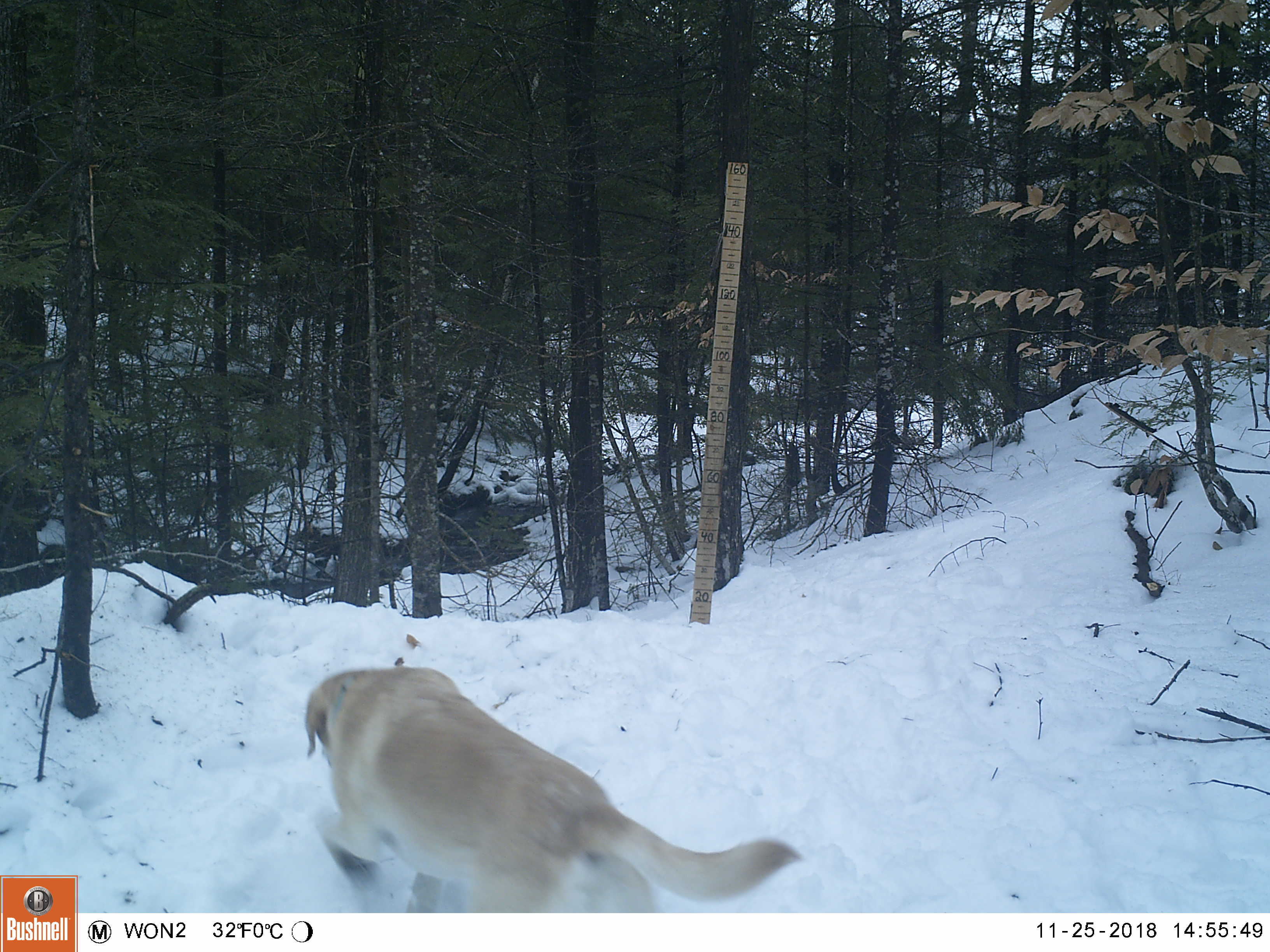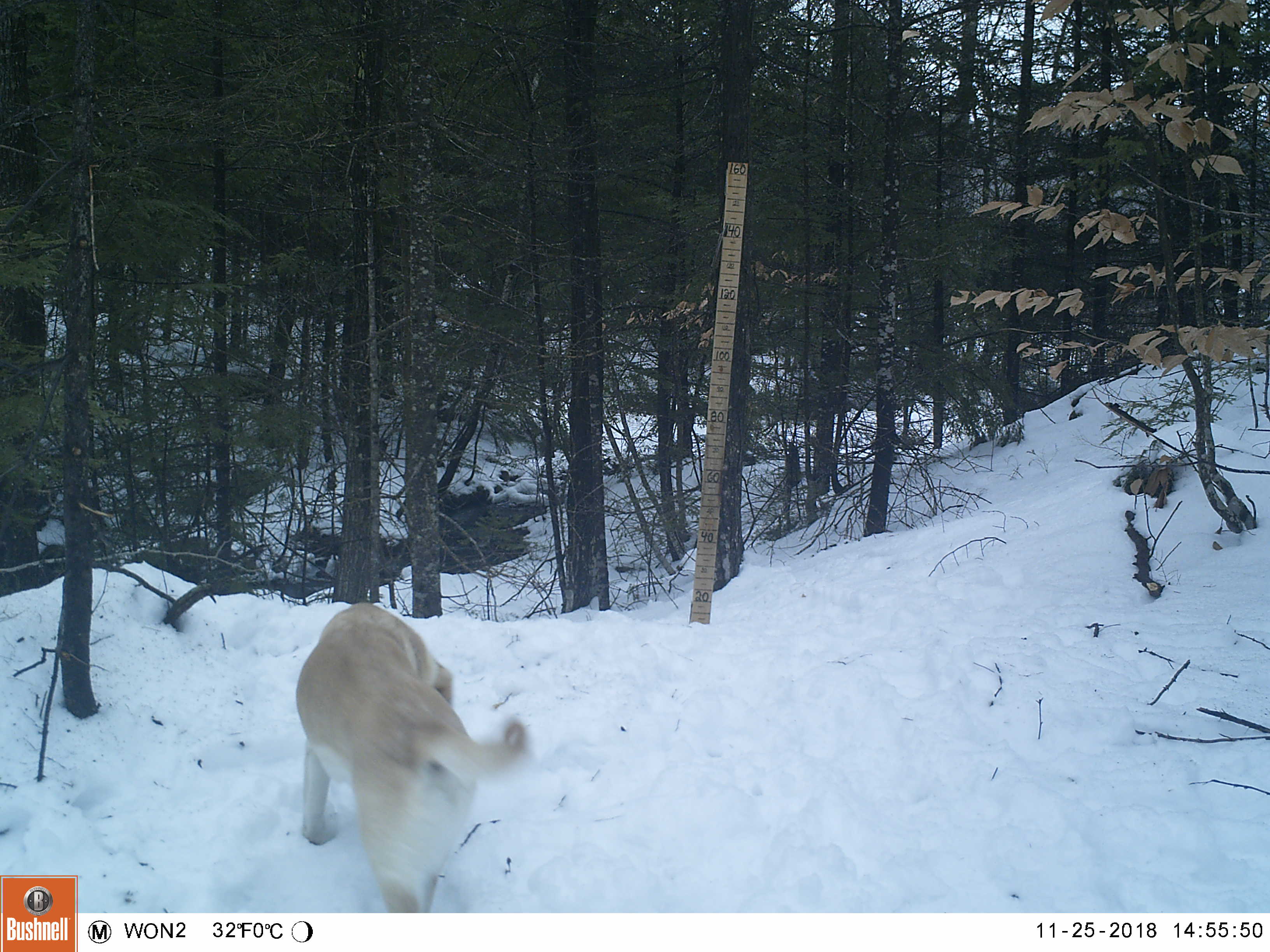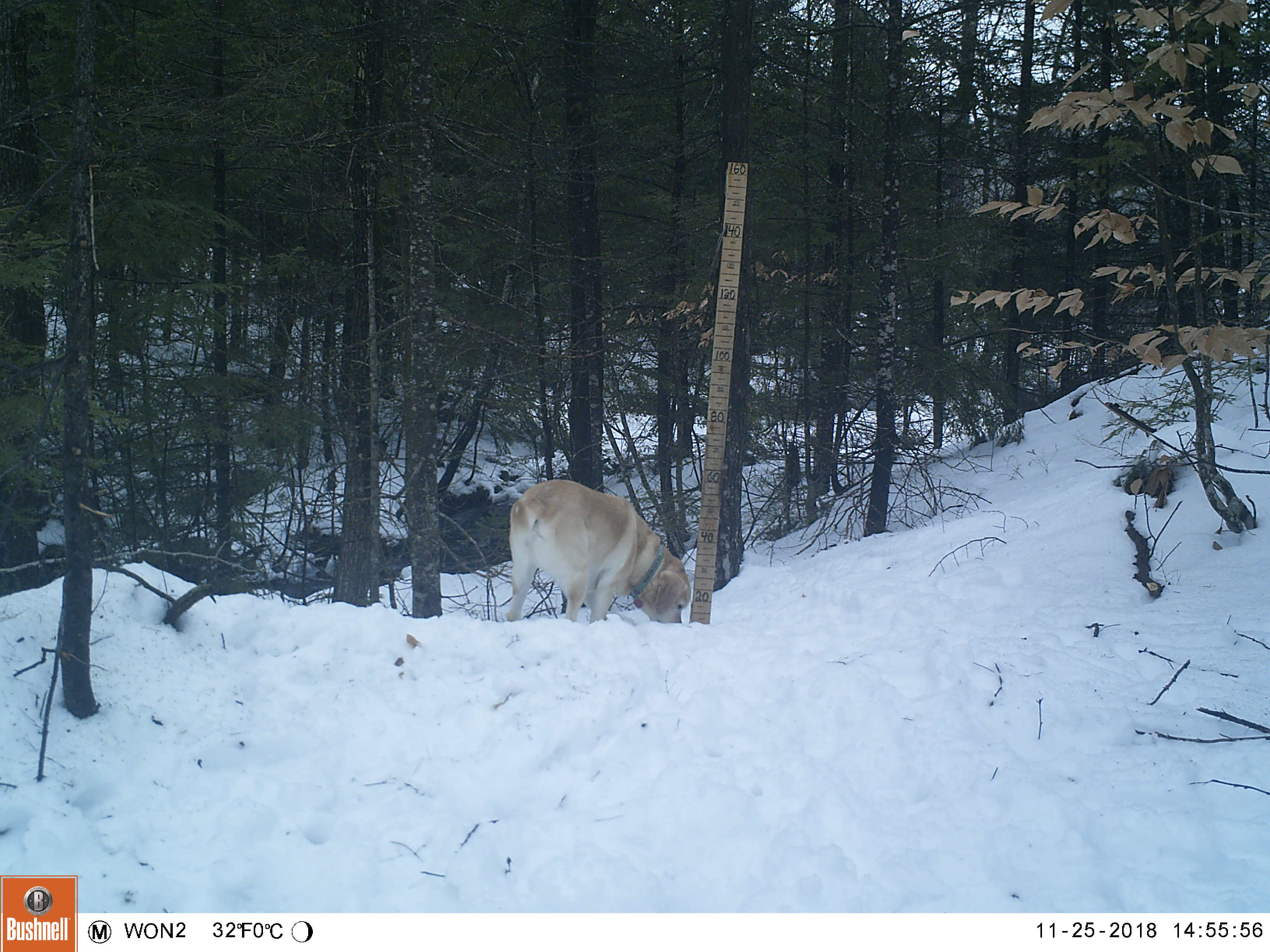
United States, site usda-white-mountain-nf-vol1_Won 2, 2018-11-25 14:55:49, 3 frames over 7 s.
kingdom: Animalia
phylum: Chordata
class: Mammalia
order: Carnivora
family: Canidae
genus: Canis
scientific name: Canis familiaris familiaris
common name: domestic dog